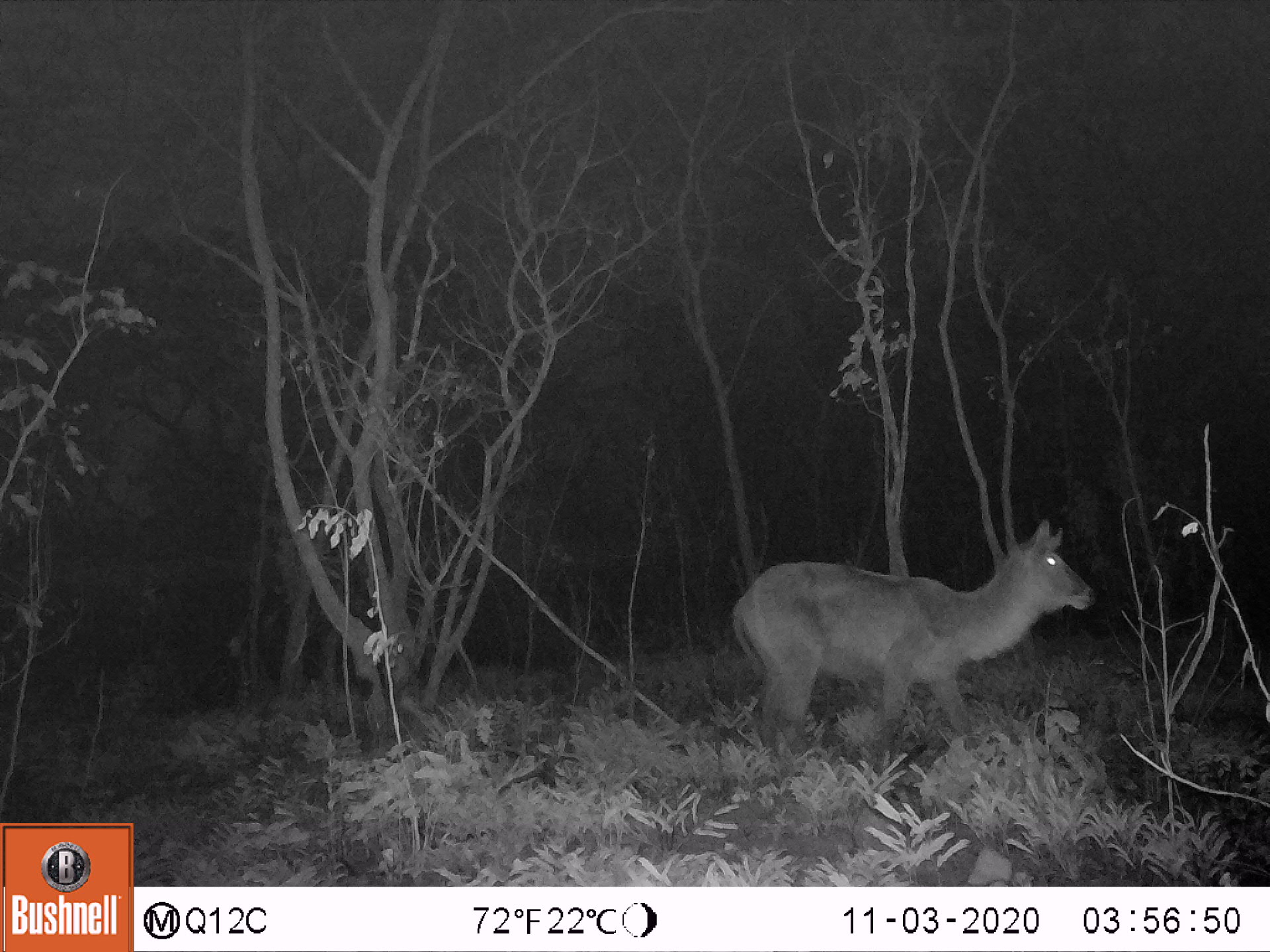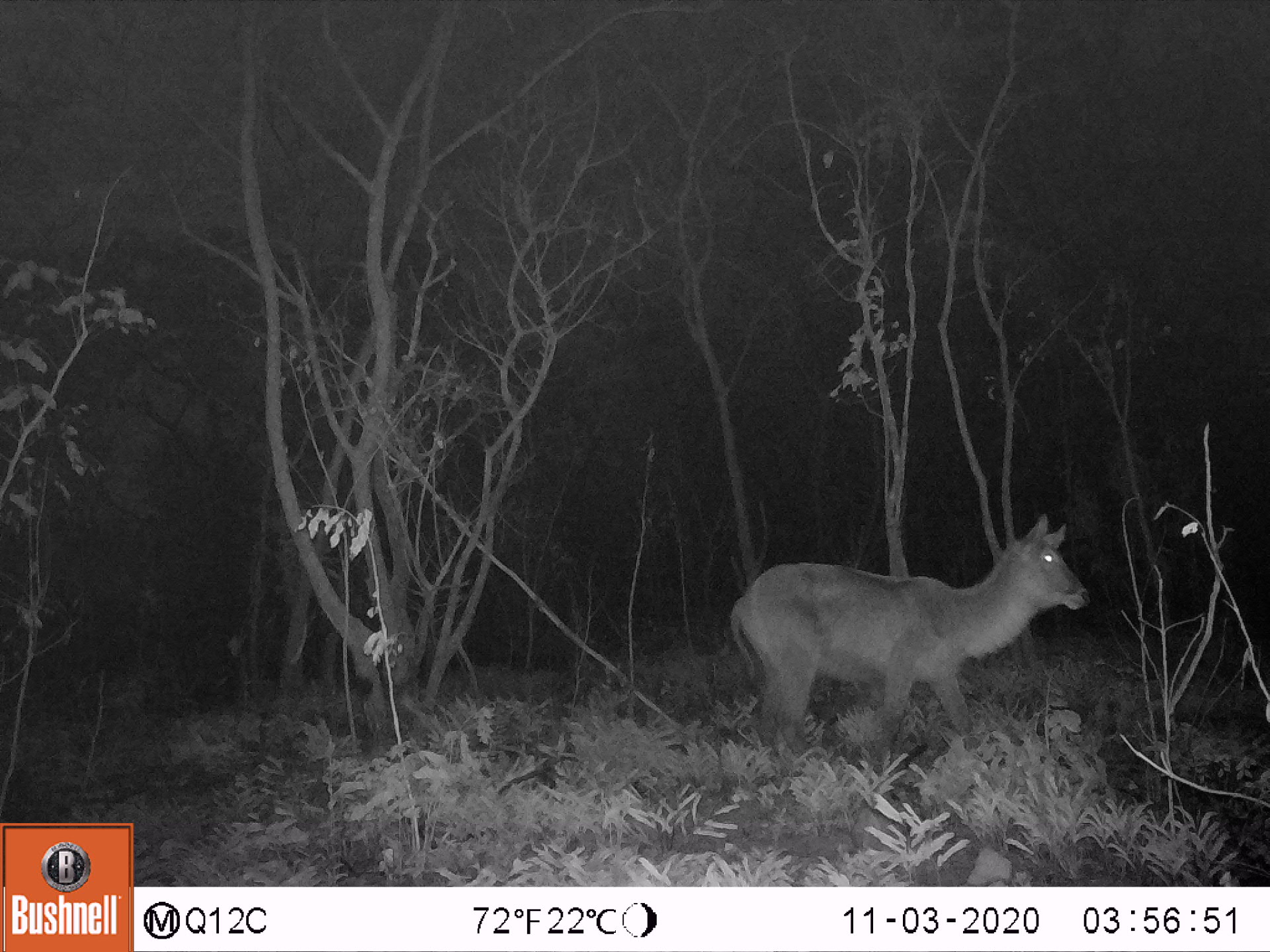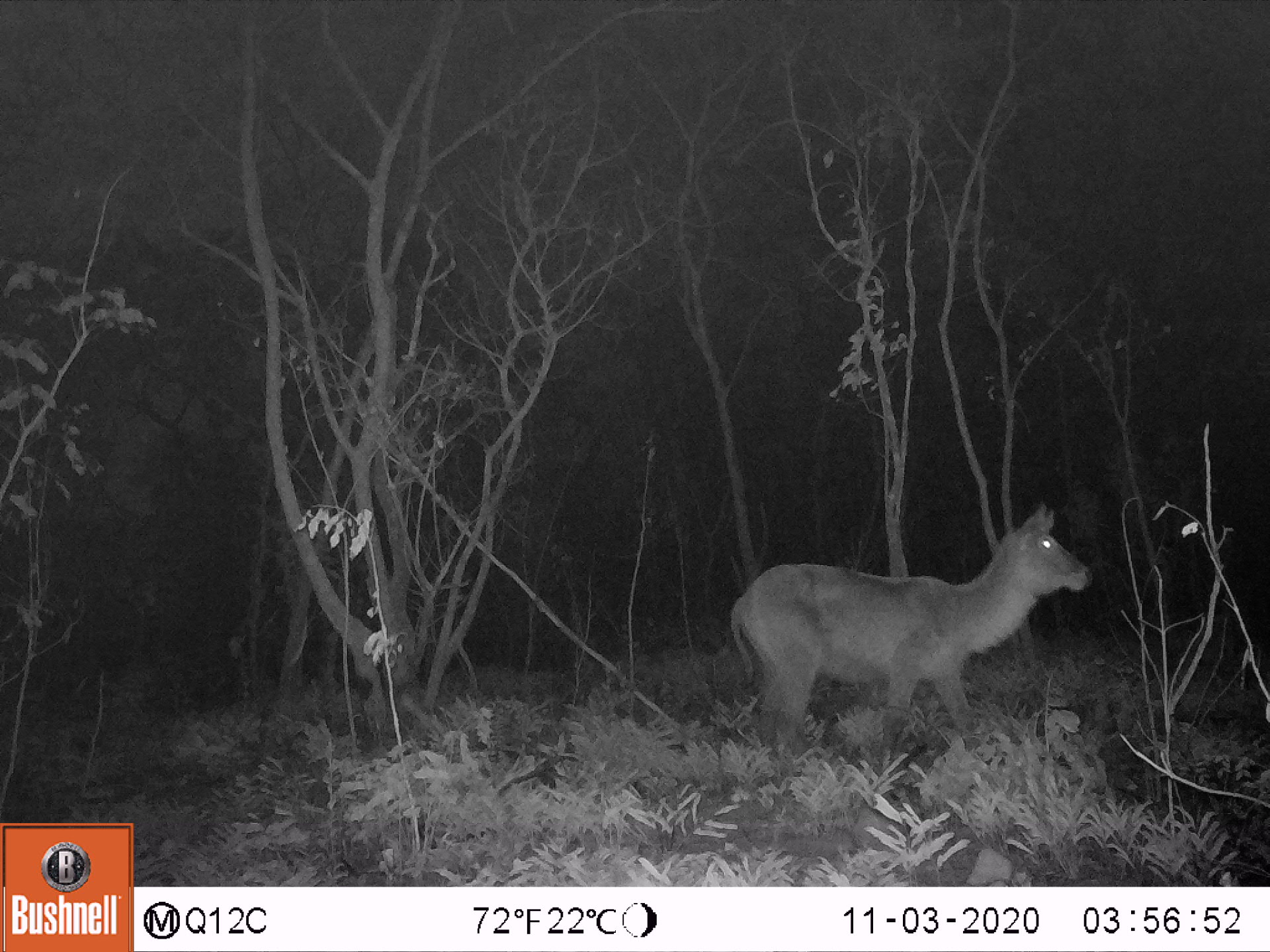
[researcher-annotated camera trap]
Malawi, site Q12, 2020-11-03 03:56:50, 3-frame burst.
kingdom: Animalia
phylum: Chordata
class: Mammalia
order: Artiodactyla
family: Bovidae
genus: Kobus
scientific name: Kobus ellipsiprymnus ellipsiprymnus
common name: common waterbuck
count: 1